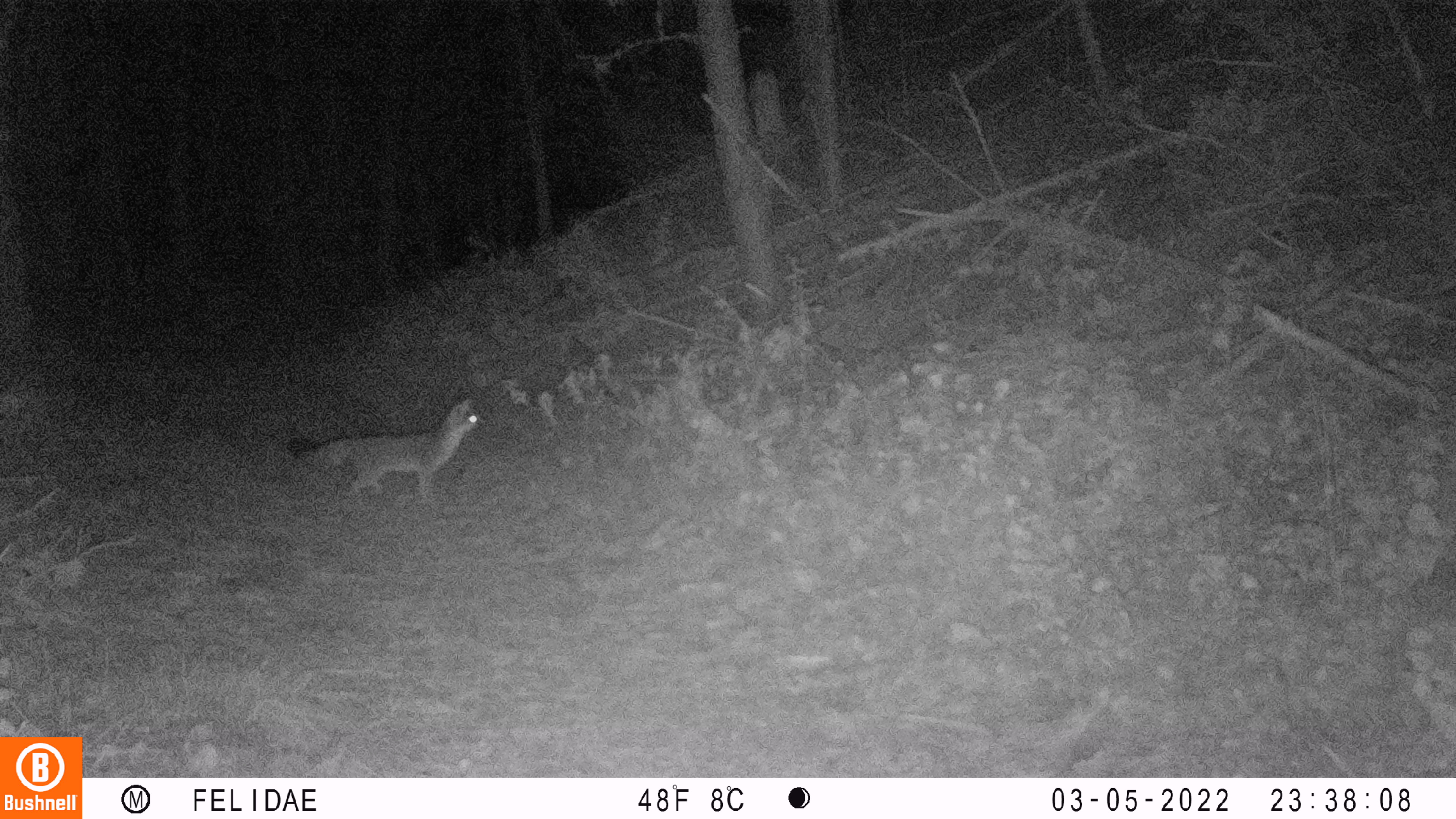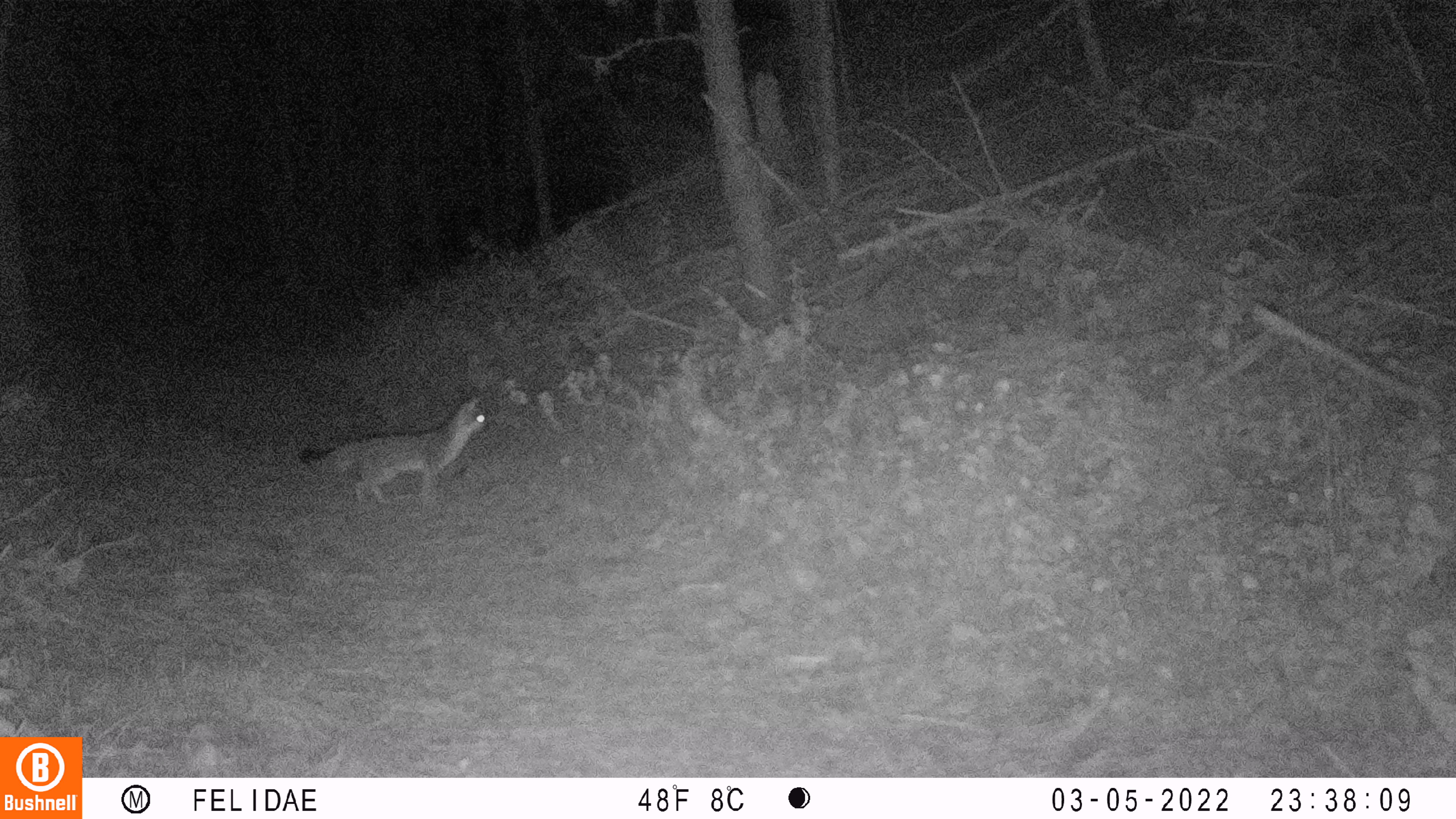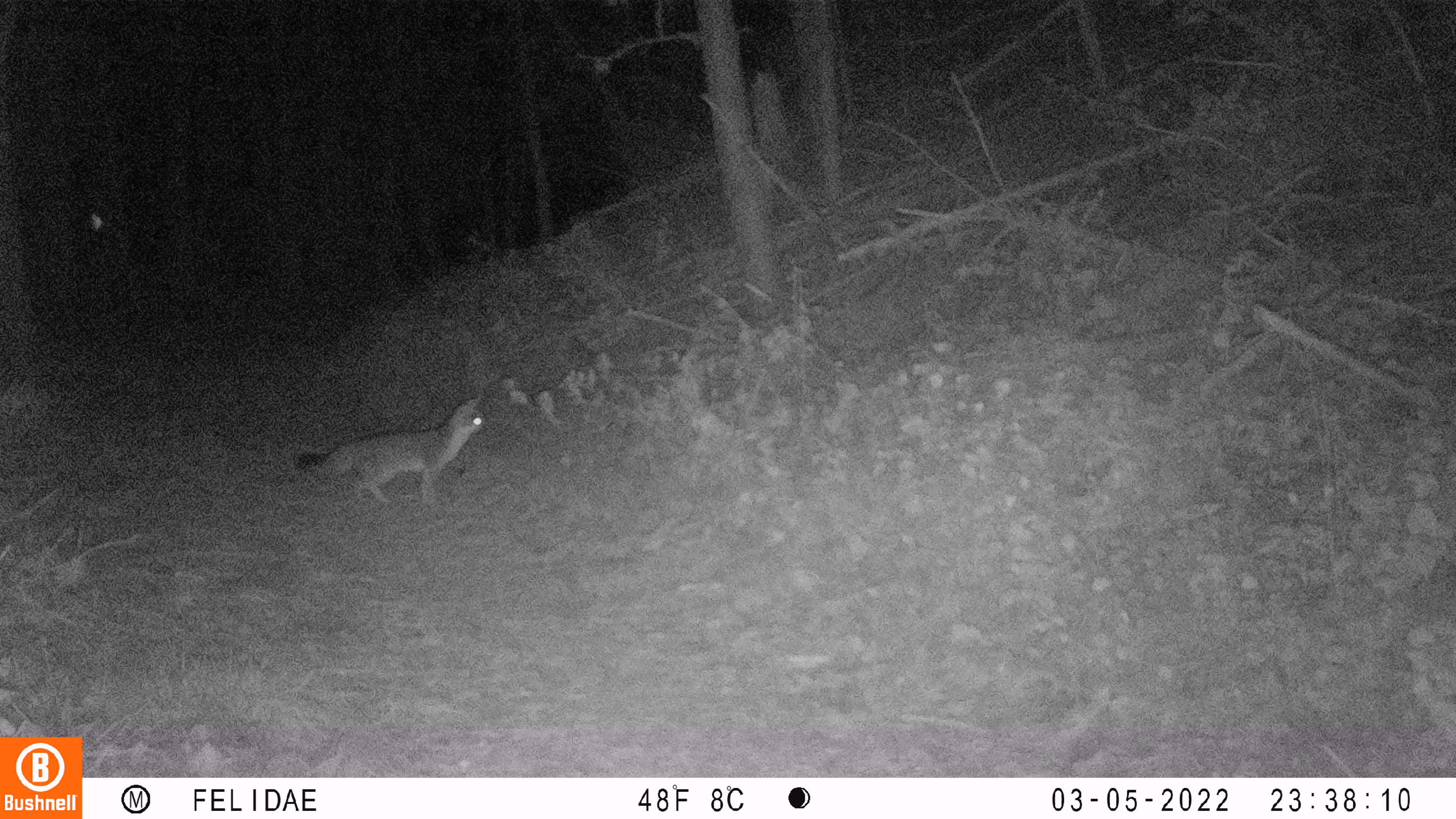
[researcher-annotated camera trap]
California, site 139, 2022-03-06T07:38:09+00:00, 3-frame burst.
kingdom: Animalia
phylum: Chordata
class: Mammalia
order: Carnivora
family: Canidae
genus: Urocyon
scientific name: Urocyon cinereoargenteus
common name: gray fox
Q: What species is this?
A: Gray fox (Urocyon cinereoargenteus).